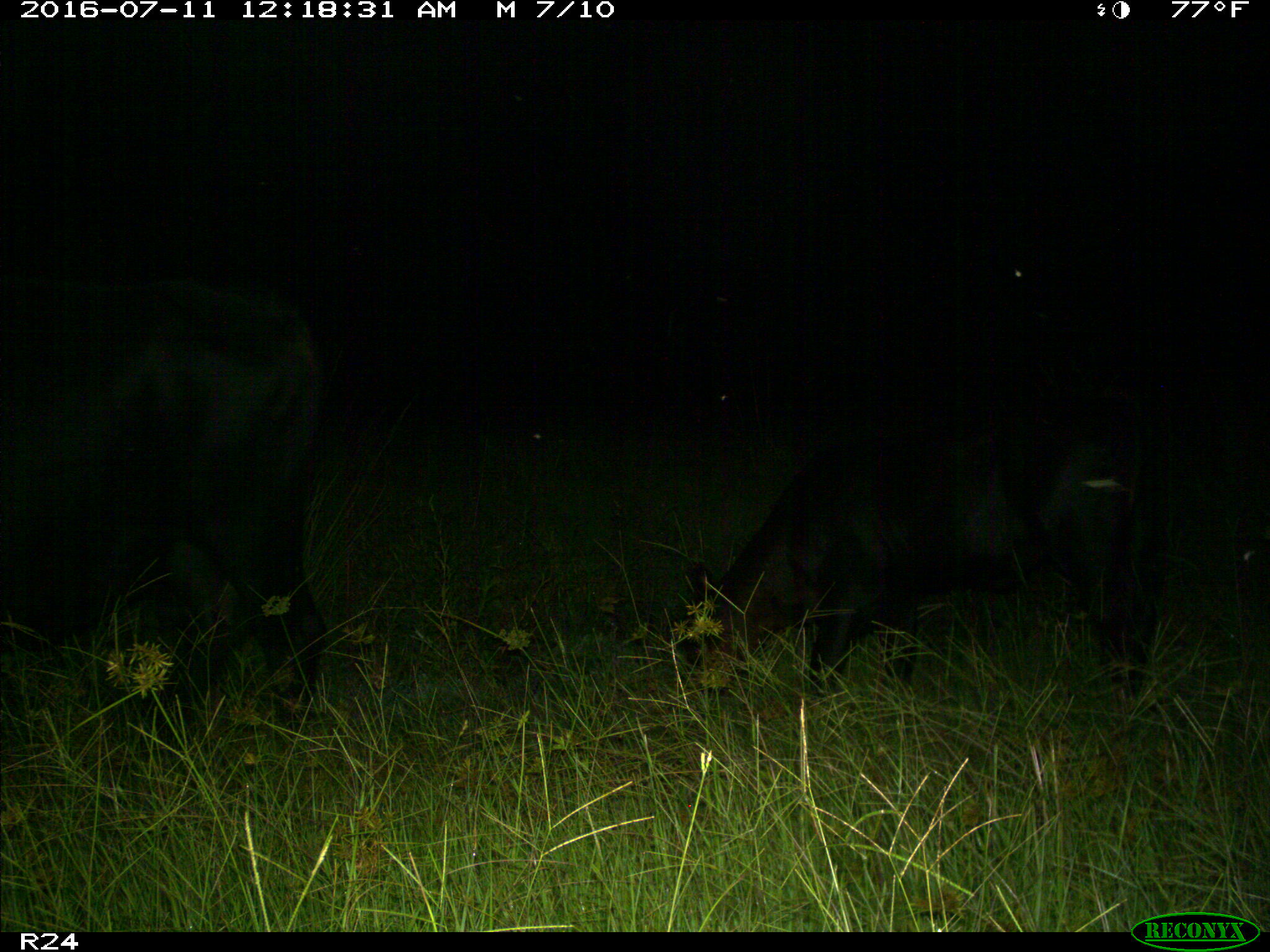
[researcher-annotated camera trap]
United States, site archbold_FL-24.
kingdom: Animalia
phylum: Chordata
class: Mammalia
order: Artiodactyla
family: Bovidae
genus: Bos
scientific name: Bos taurus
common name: domestic cow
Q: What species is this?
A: Bos taurus (domestic cow).